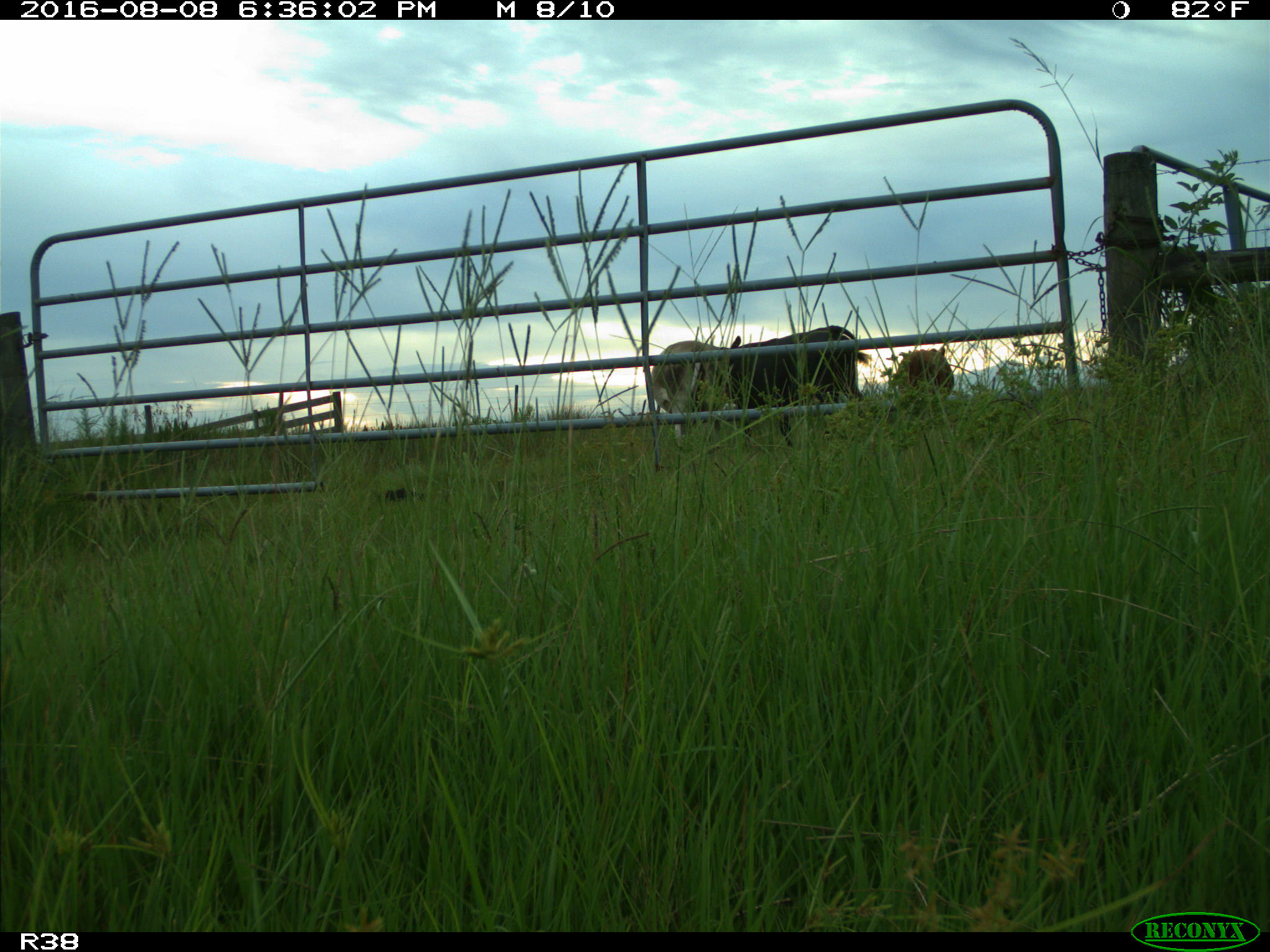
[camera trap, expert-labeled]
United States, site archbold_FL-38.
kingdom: Animalia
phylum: Chordata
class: Mammalia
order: Artiodactyla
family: Bovidae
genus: Bos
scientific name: Bos taurus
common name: domestic cow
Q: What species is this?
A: Bos taurus (domestic cow).